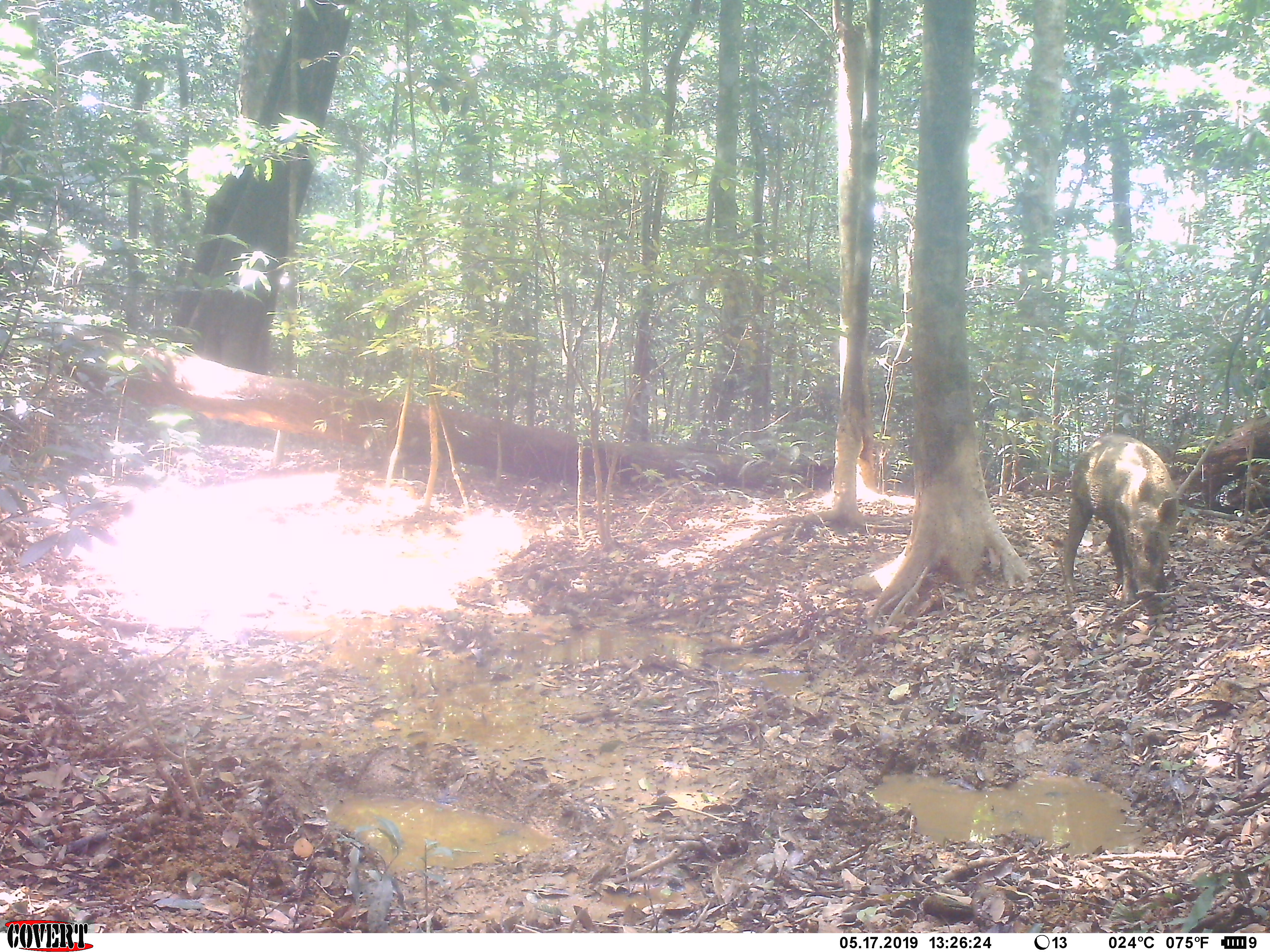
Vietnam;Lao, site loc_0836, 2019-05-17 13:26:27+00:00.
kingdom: Animalia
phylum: Chordata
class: Mammalia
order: Artiodactyla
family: Suidae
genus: Sus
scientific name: Sus scrofa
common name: eurasian wild pig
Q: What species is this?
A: Eurasian wild pig (Sus scrofa).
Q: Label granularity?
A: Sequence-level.